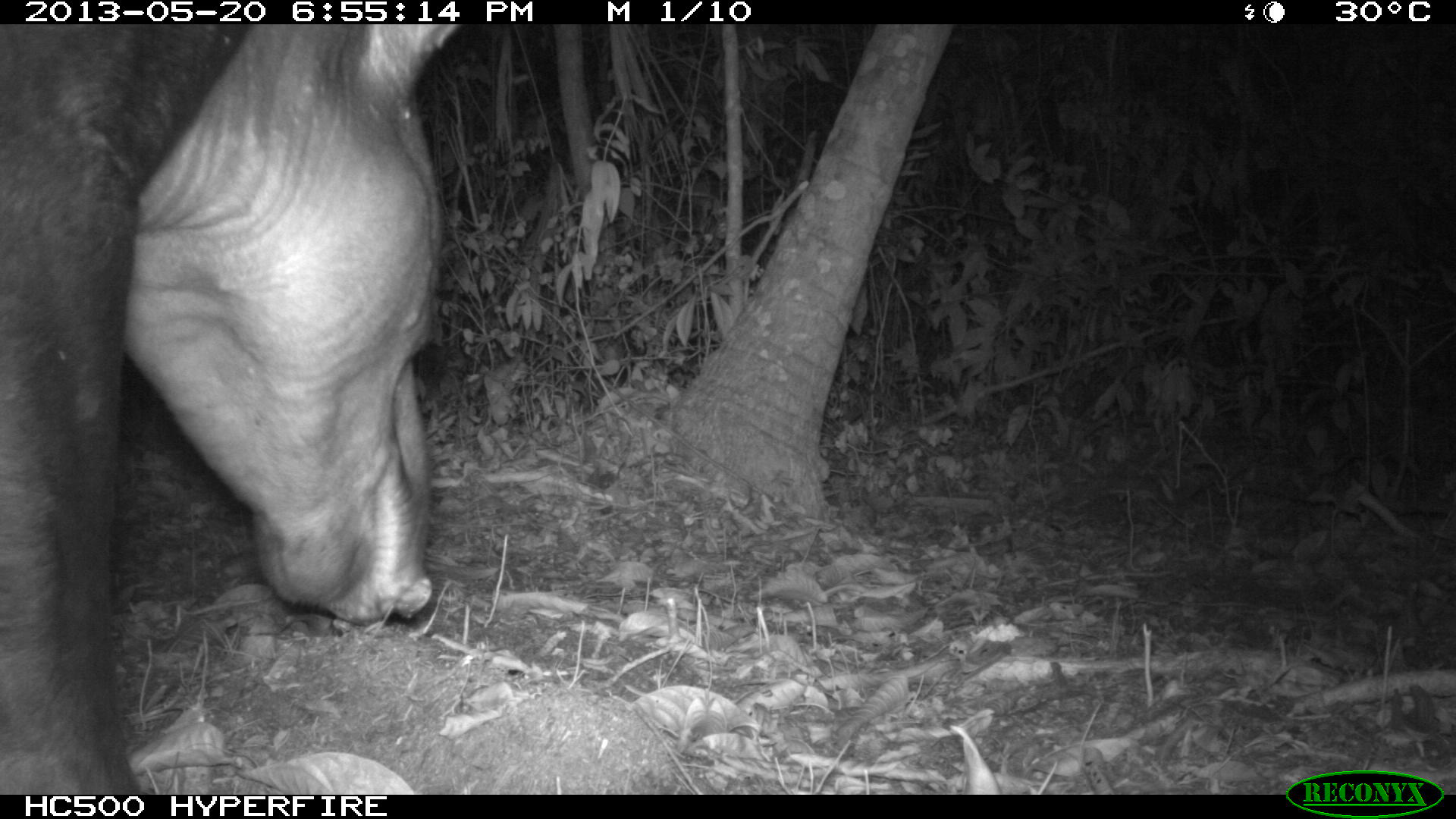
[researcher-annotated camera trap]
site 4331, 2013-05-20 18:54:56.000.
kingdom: Animalia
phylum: Chordata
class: Mammalia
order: Perissodactyla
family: Tapiridae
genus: Tapirus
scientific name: Tapirus bairdii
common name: baird's tapir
Tapirus bairdii (baird's tapir), count 1, sex male.